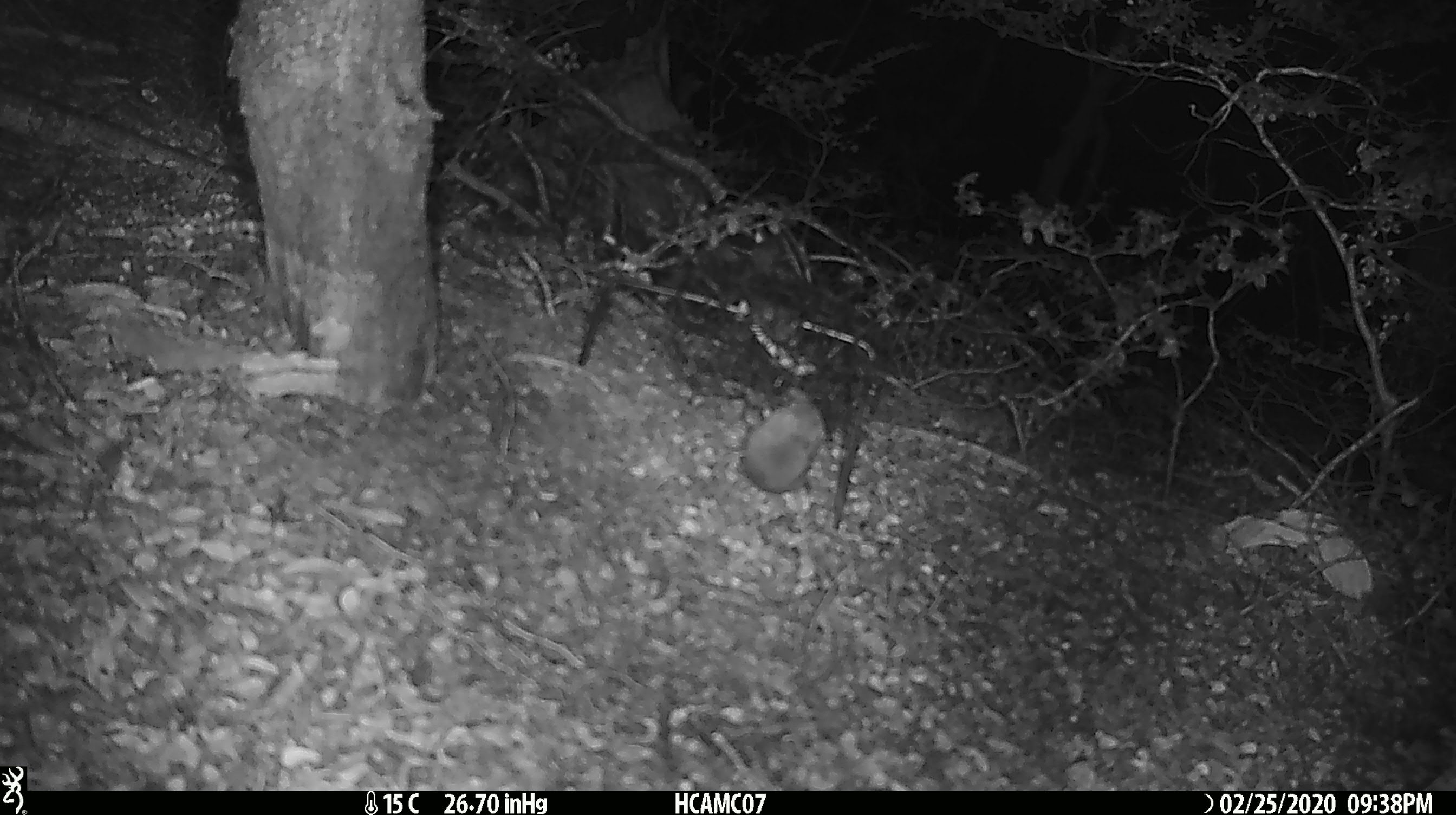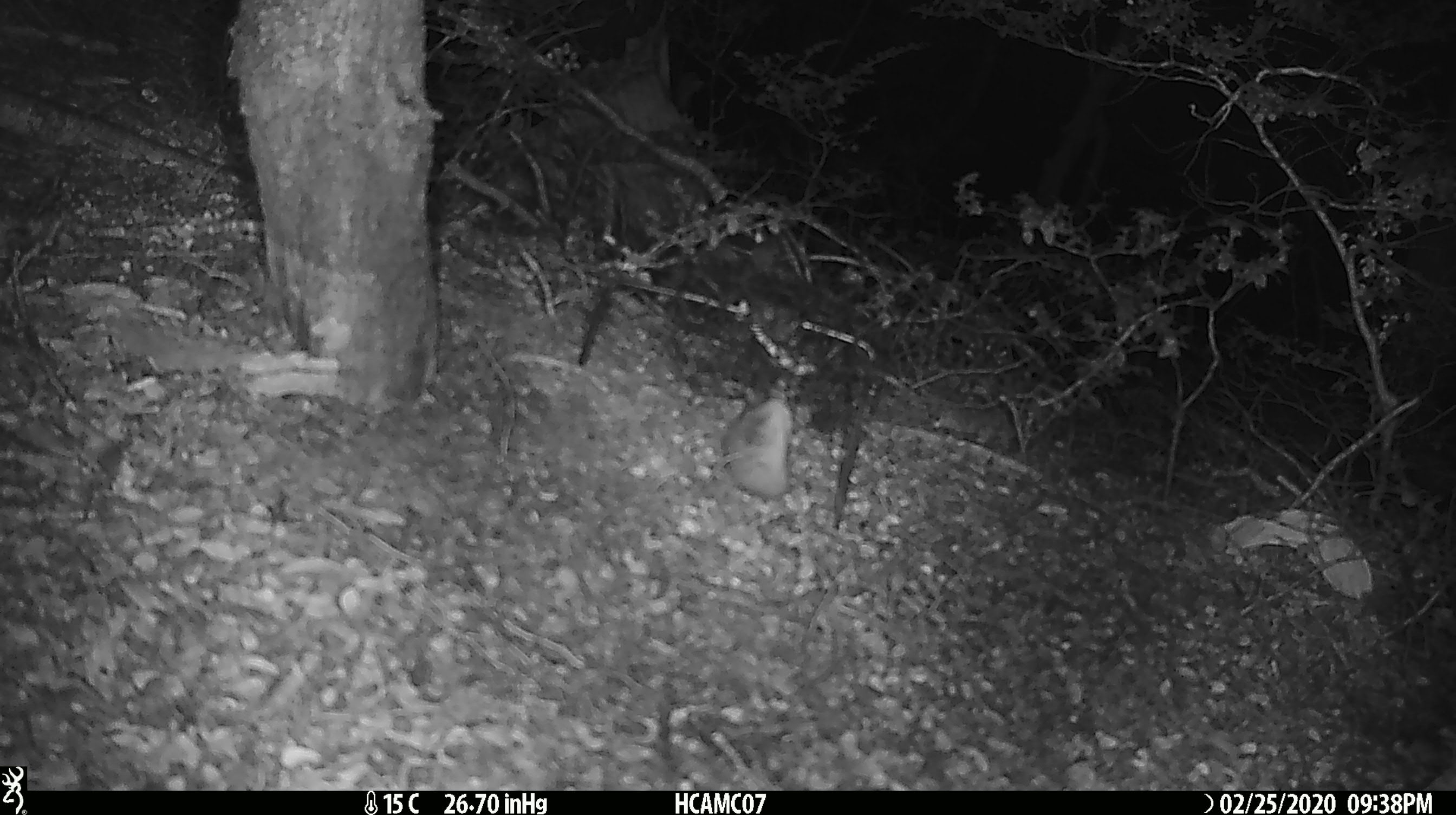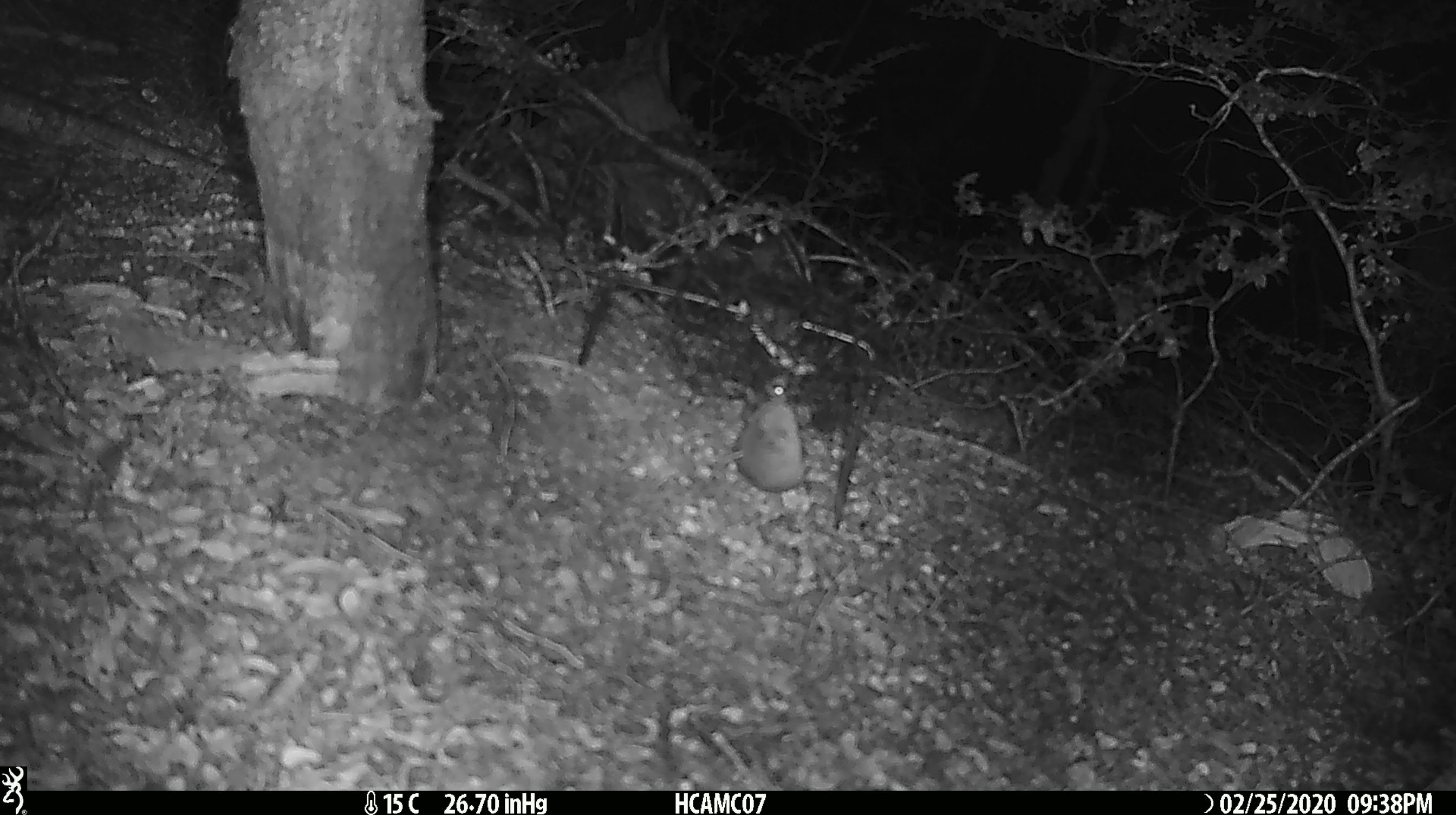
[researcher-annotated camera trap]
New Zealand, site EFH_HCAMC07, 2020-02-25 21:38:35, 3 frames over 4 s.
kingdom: Animalia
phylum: Chordata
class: Mammalia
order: Rodentia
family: Muridae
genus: Mus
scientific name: Mus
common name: mouse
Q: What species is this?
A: Mouse (Mus).